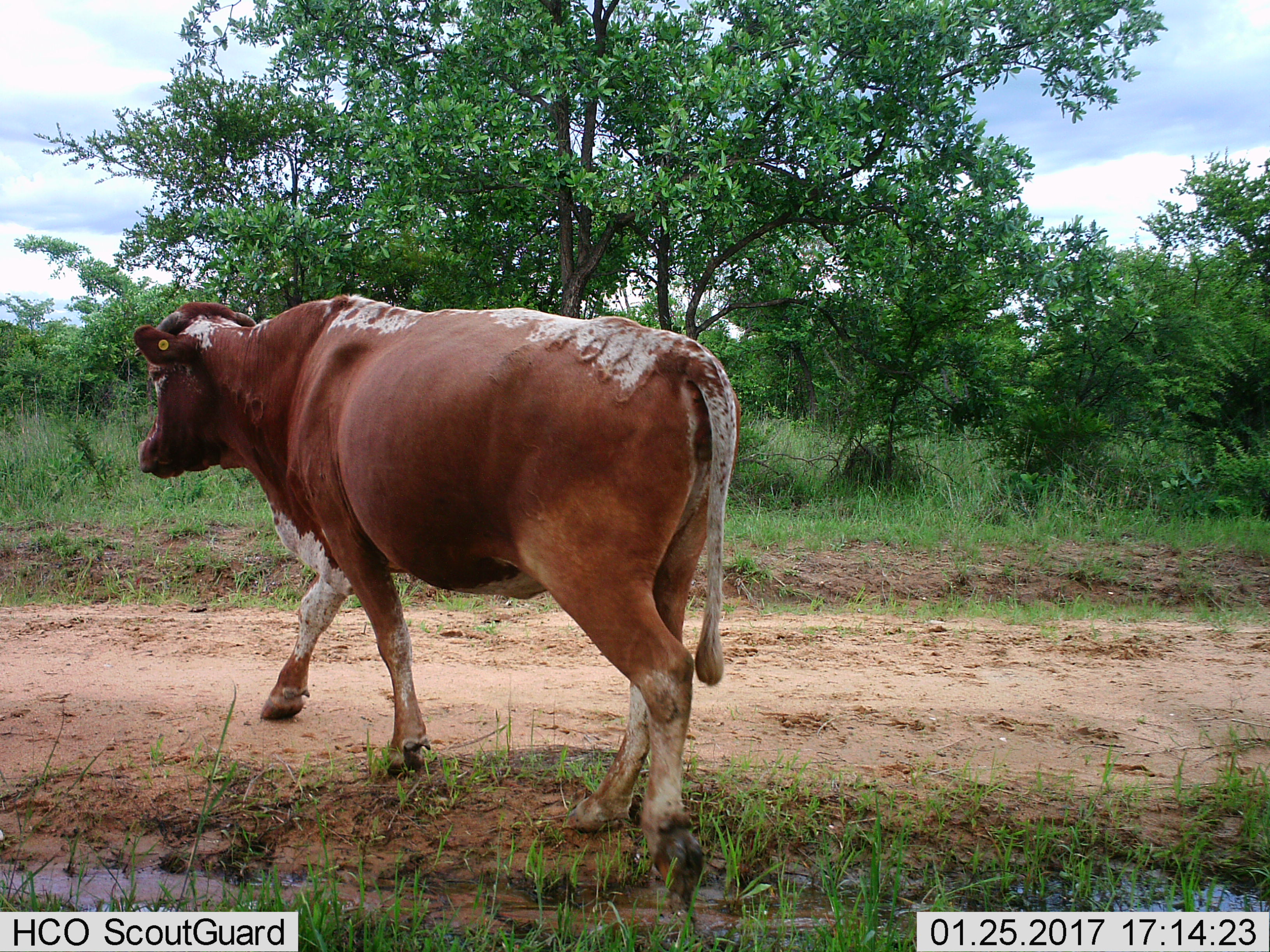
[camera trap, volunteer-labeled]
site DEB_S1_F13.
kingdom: Animalia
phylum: Chordata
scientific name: Vertebrata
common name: domestic animal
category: domesticanimal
Domesticanimal (domestic animal) (Vertebrata), count 1. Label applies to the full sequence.